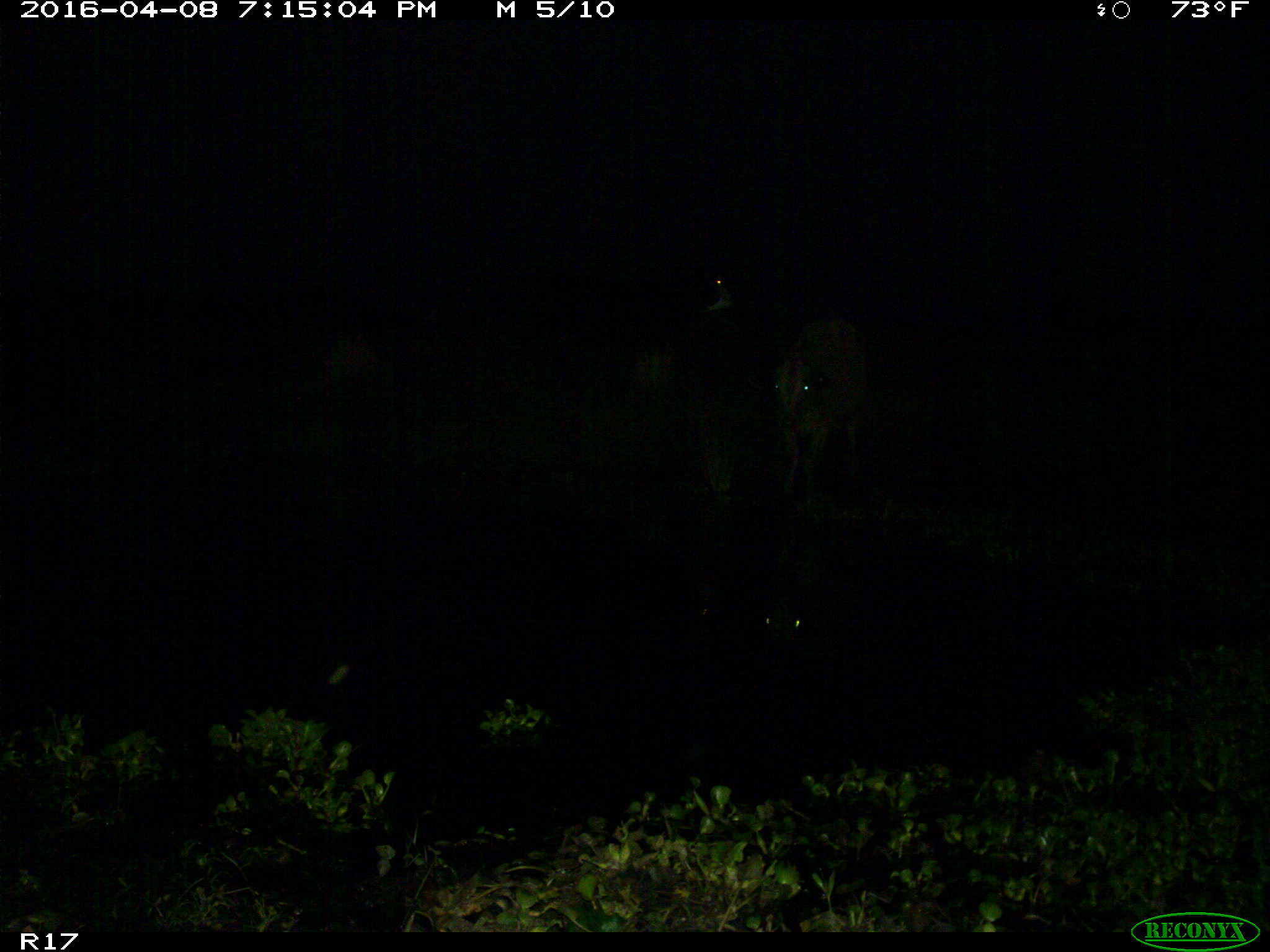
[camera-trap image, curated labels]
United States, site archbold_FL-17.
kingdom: Animalia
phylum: Chordata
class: Mammalia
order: Artiodactyla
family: Bovidae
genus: Bos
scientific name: Bos taurus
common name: domestic cow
Bos taurus (domestic cow).